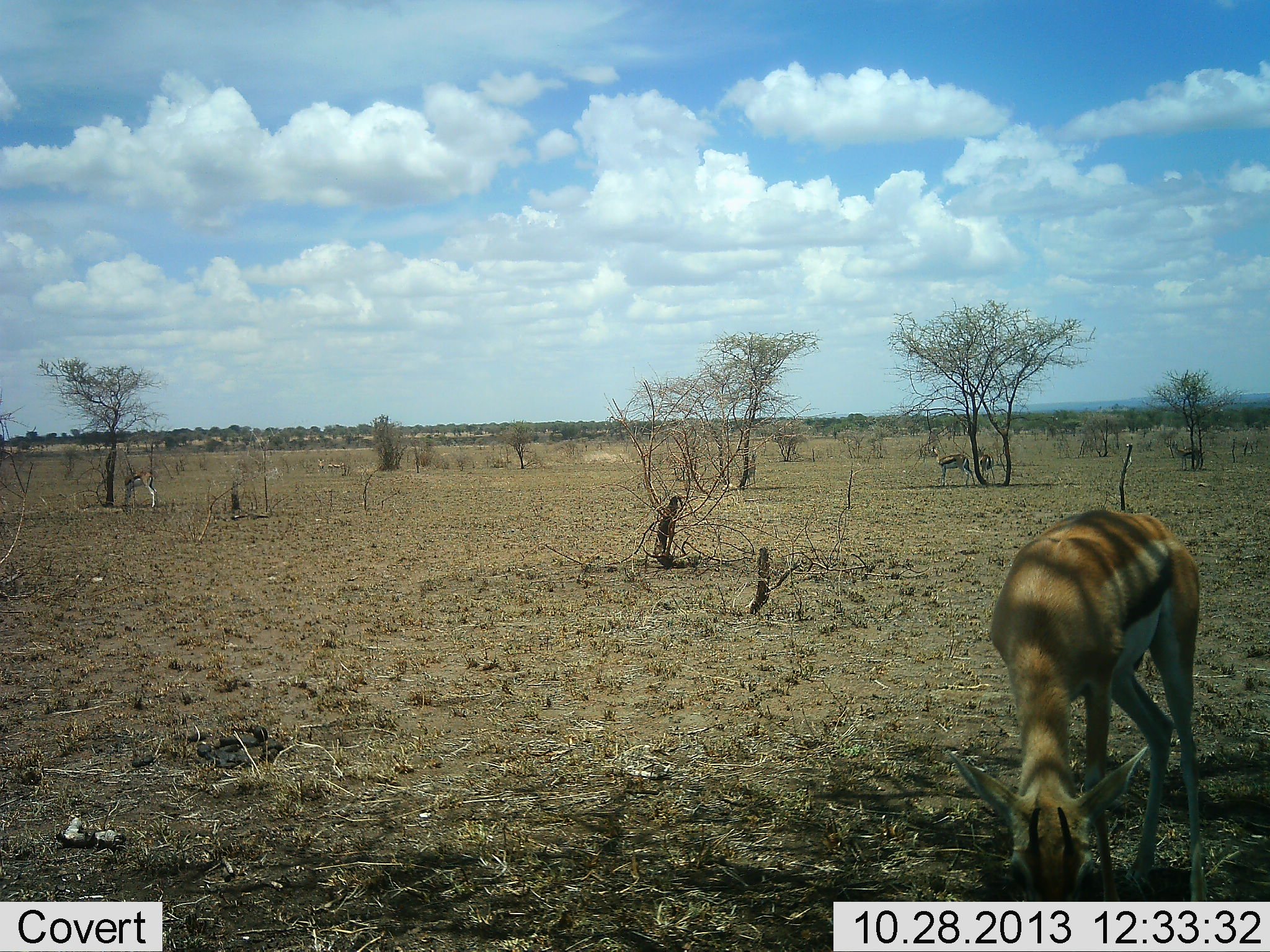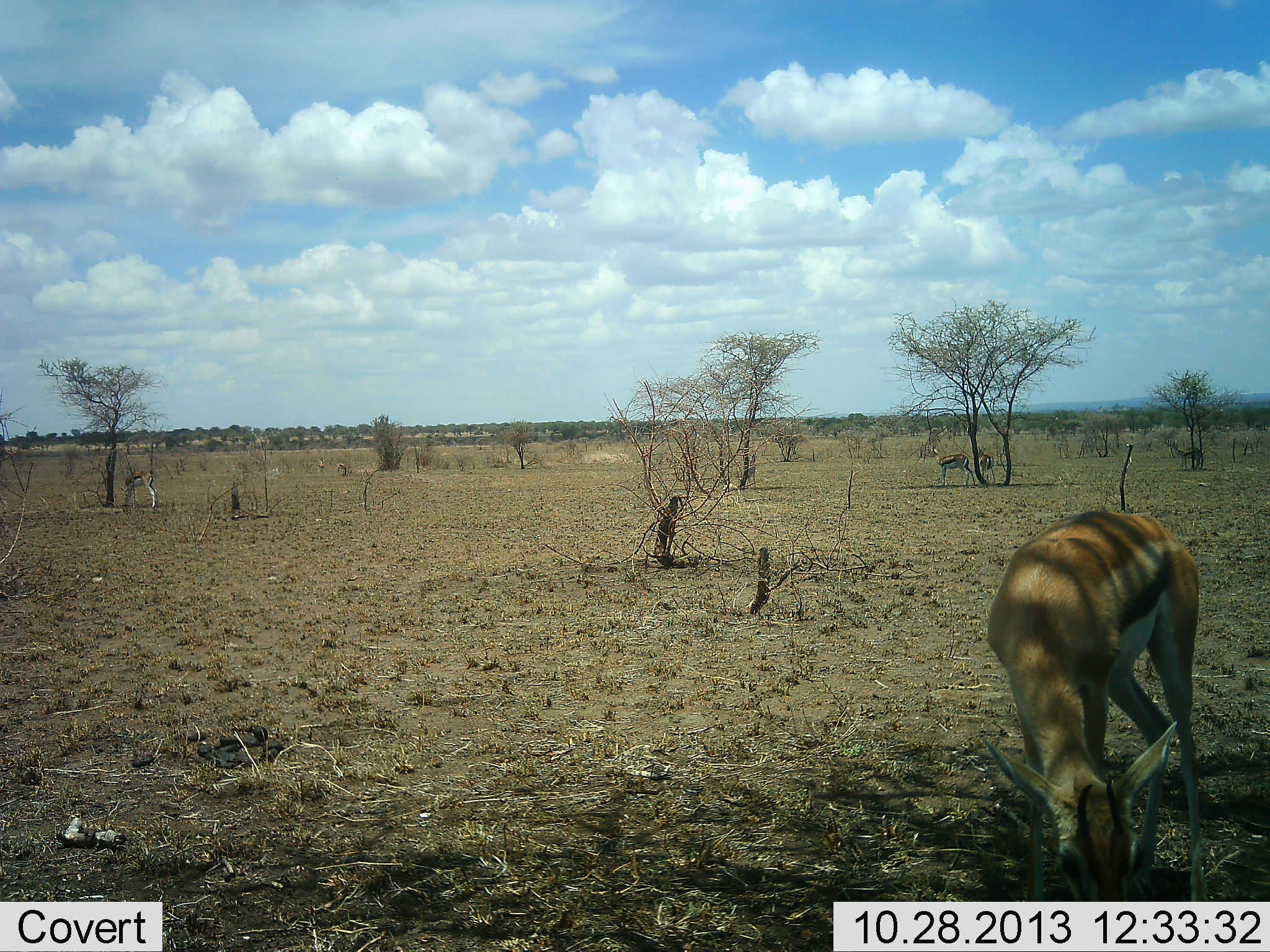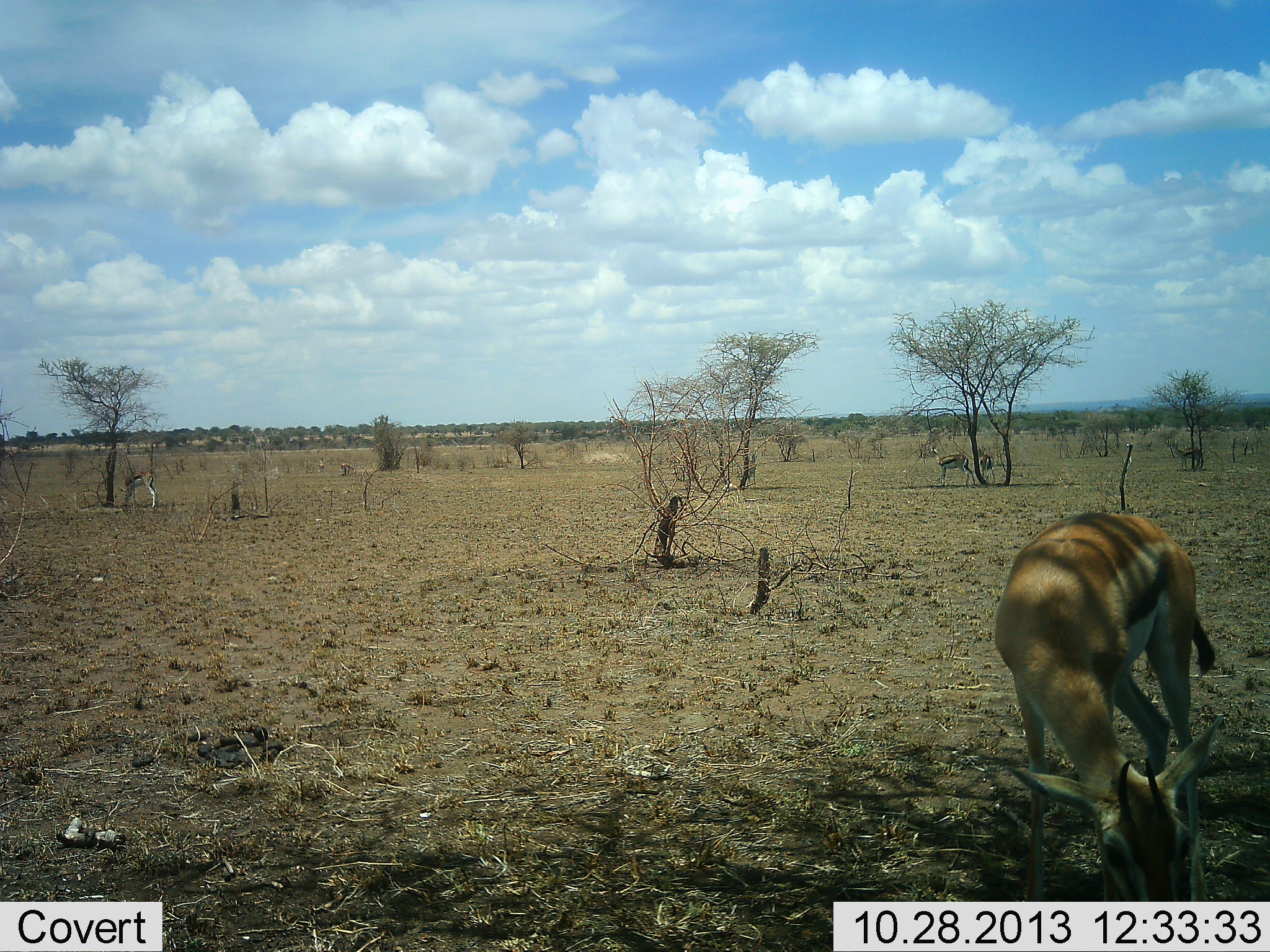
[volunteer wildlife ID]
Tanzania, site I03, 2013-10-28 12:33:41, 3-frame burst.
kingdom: Animalia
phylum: Chordata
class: Mammalia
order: Artiodactyla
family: Bovidae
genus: Eudorcas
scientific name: Eudorcas thomsonii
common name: thomson's gazelle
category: gazellethomsons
Gazellethomsons (thomson's gazelle) (Eudorcas thomsonii), count 1. Behavior (volunteer vote fractions): standing 30%, resting 10%, moving 10%, interacting 0%. Young present (vote fraction): 10%. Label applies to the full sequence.